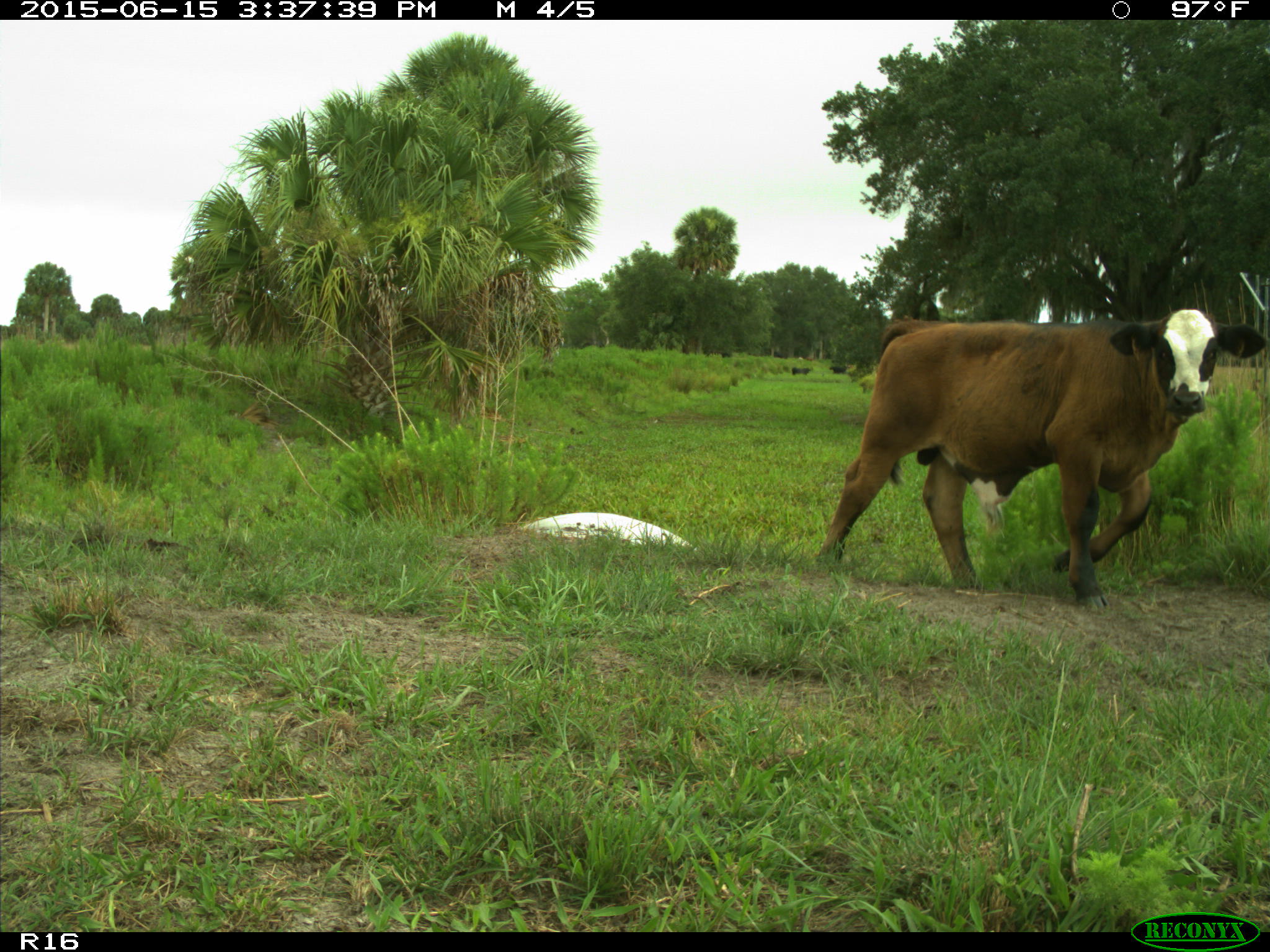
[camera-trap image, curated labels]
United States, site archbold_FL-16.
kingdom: Animalia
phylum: Chordata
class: Mammalia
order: Artiodactyla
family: Bovidae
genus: Bos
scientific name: Bos taurus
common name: domestic cow